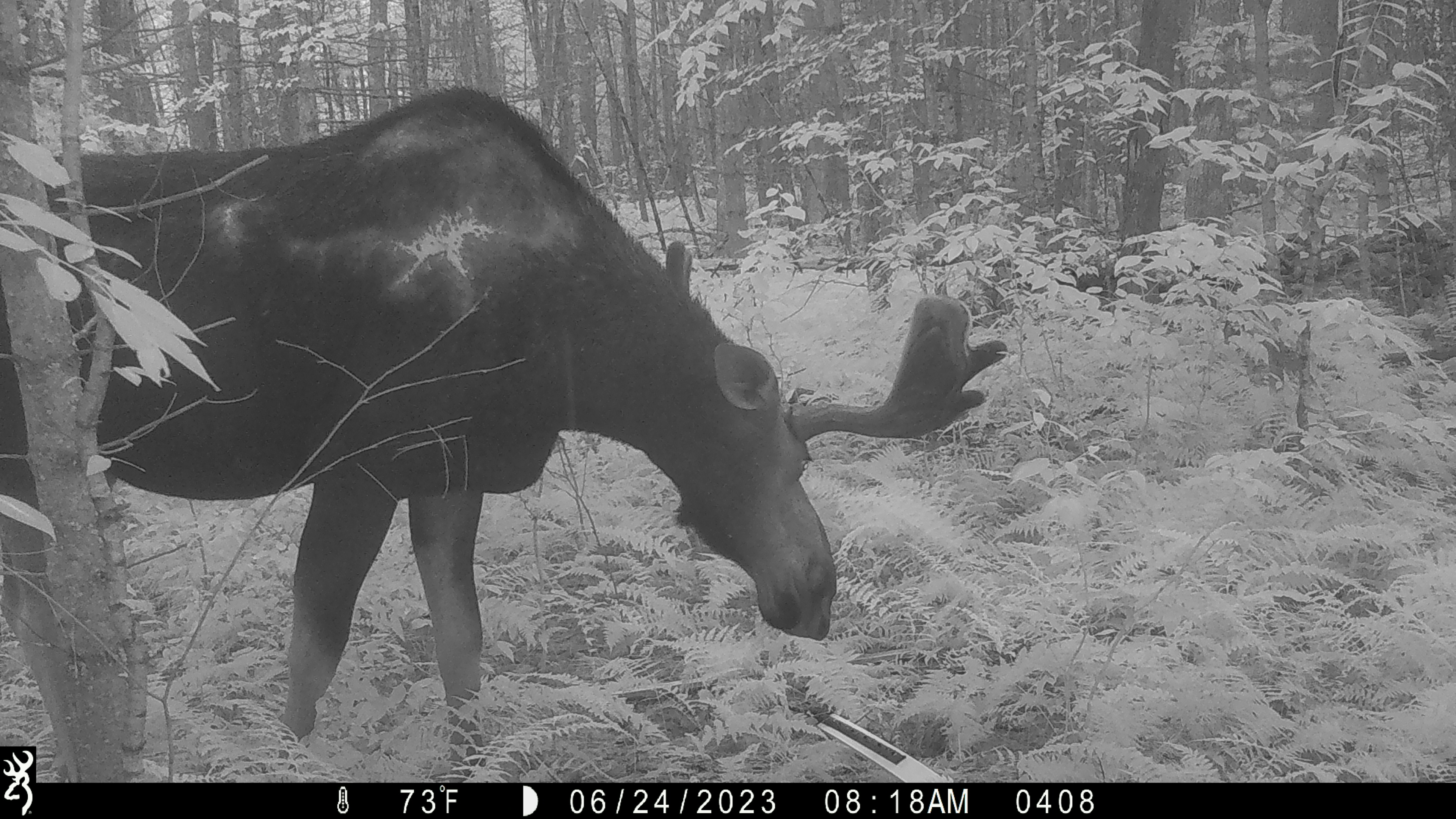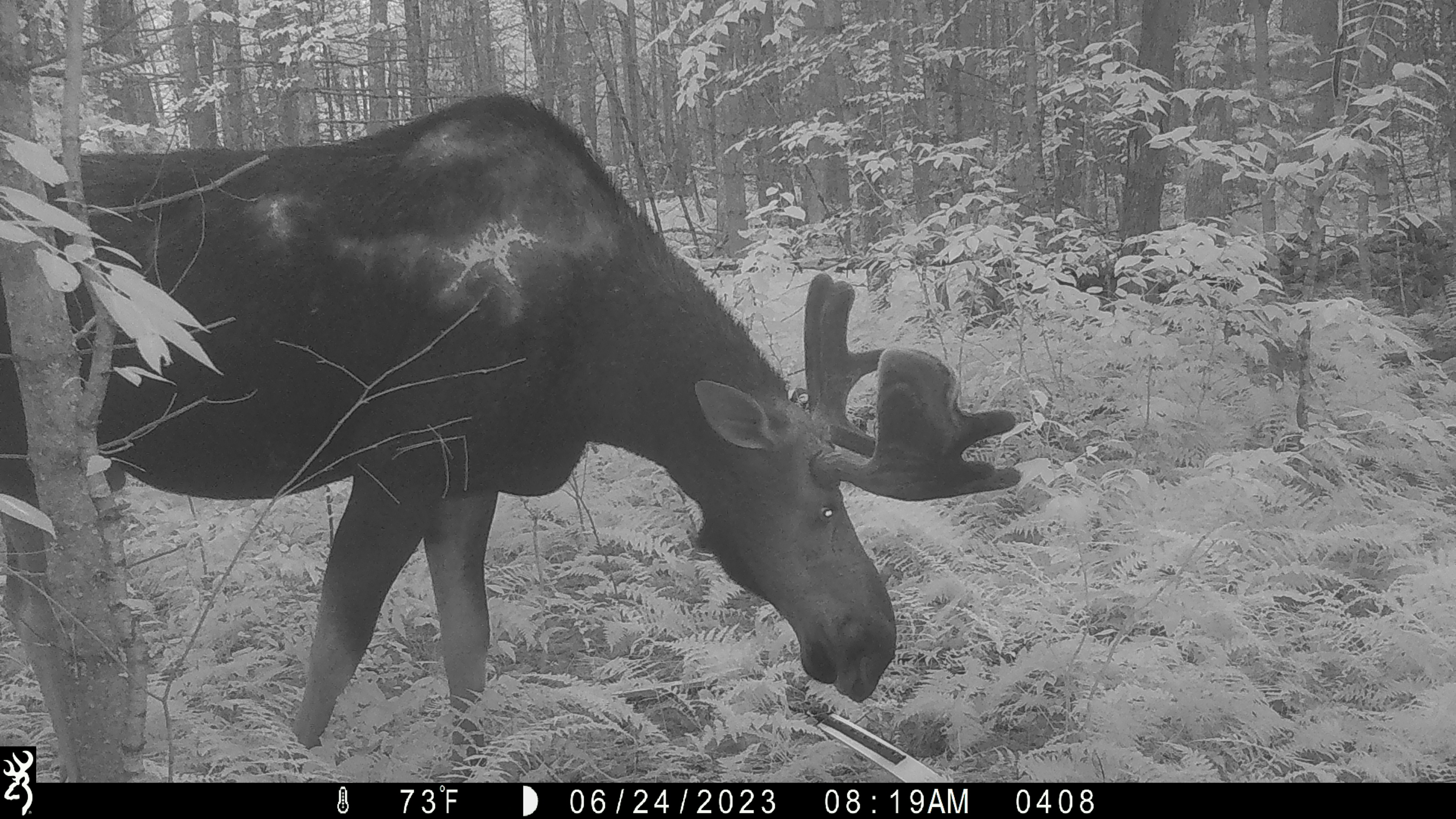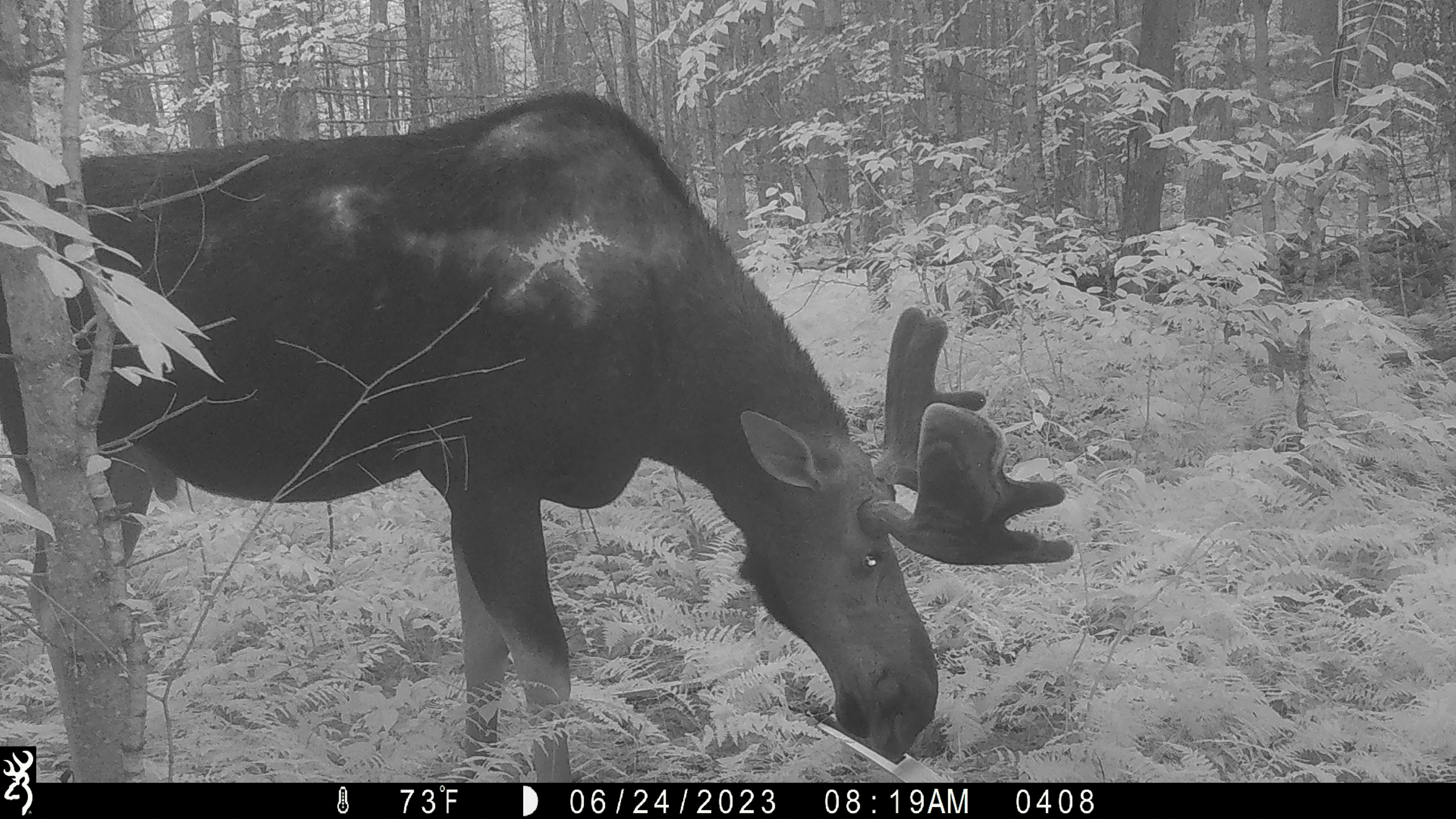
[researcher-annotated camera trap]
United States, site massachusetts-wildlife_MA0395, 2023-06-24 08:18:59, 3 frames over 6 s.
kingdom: Animalia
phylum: Chordata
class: Mammalia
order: Artiodactyla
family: Cervidae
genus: Alces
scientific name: Alces alces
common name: moose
Moose (Alces alces).